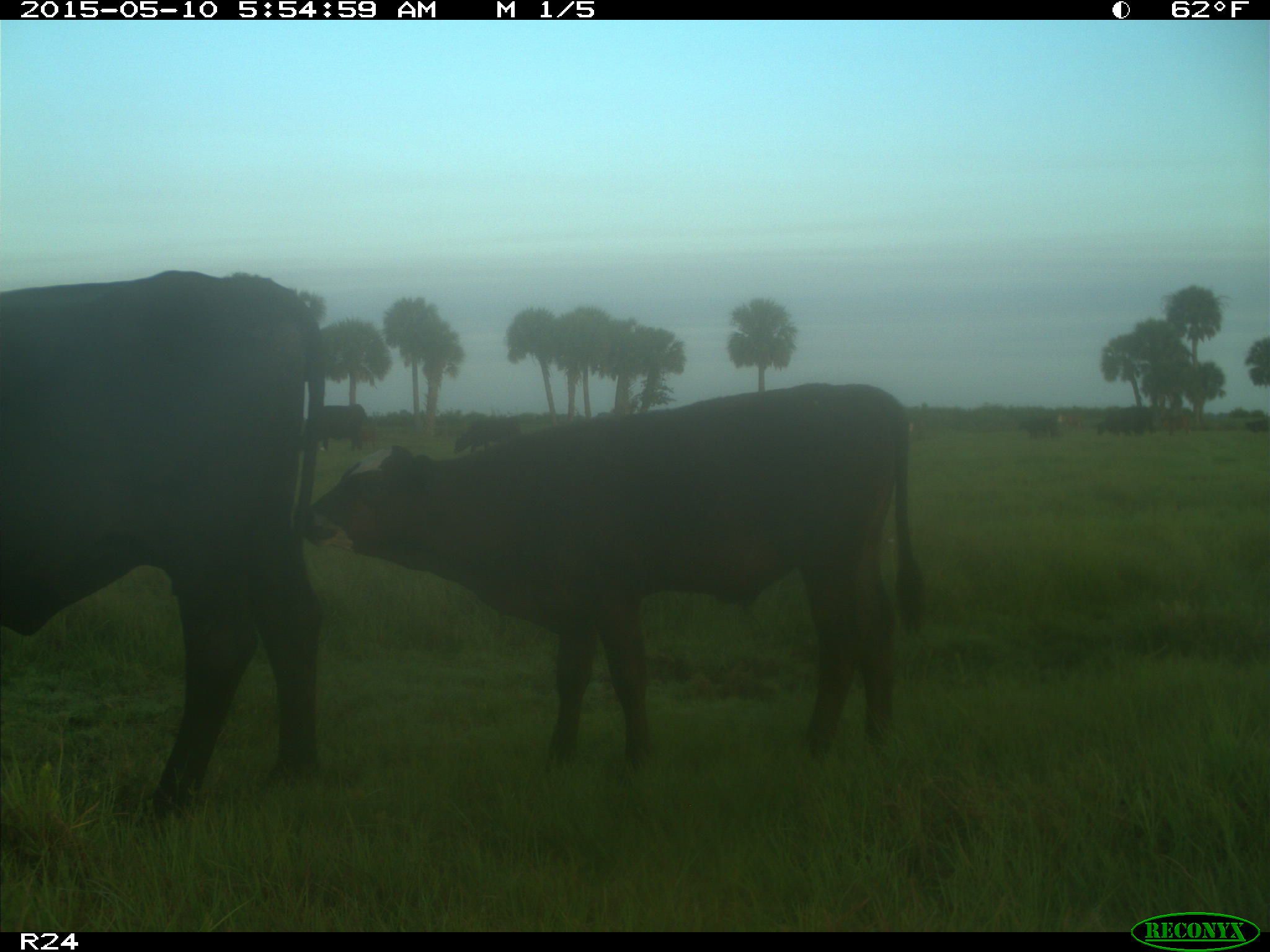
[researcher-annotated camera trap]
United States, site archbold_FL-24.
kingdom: Animalia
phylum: Chordata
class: Mammalia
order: Artiodactyla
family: Bovidae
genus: Bos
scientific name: Bos taurus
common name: domestic cow